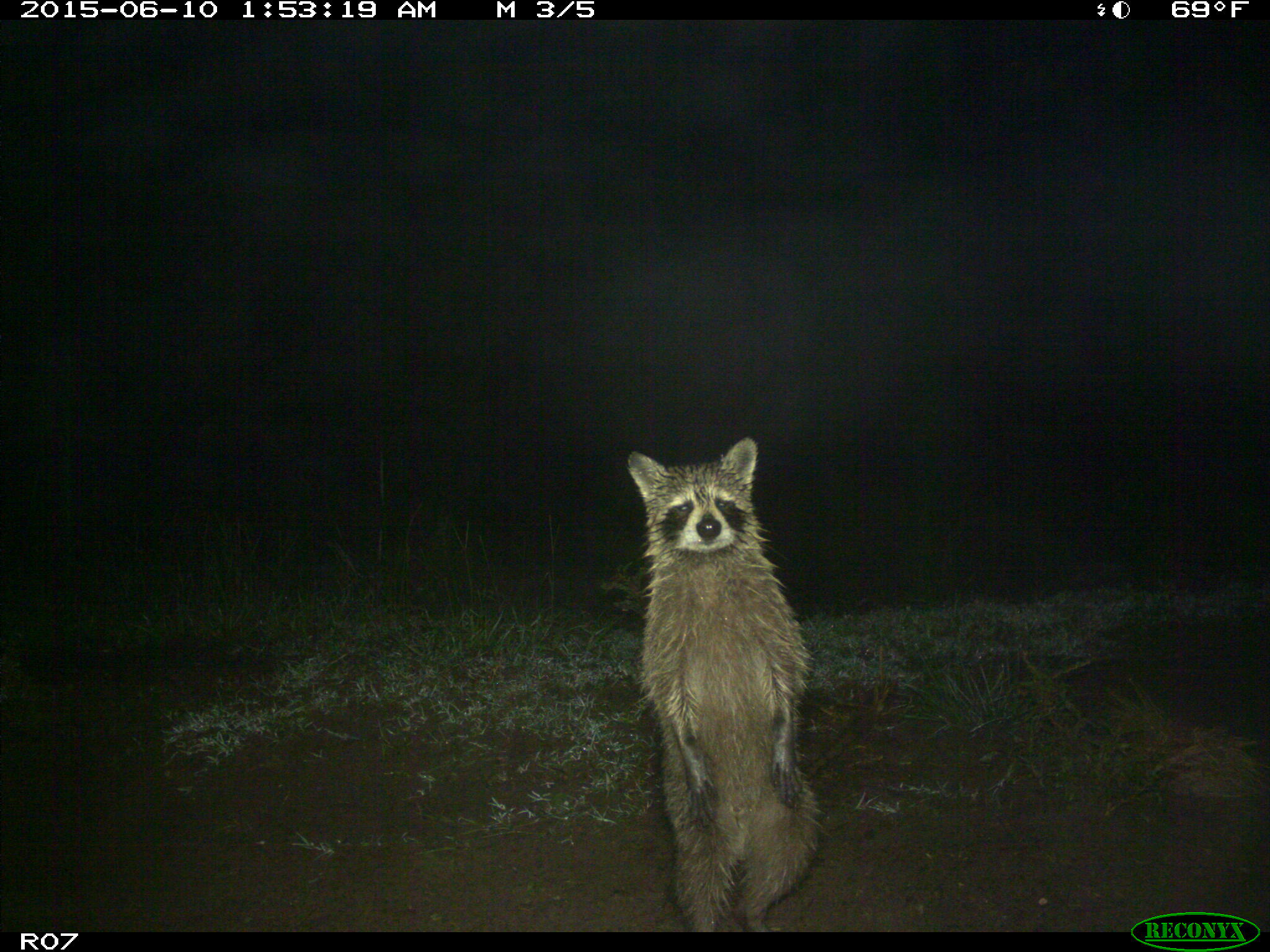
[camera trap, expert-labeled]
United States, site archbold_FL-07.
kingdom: Animalia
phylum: Chordata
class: Mammalia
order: Carnivora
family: Procyonidae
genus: Procyon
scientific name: Procyon lotor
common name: common raccoon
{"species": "Procyon lotor (common raccoon)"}